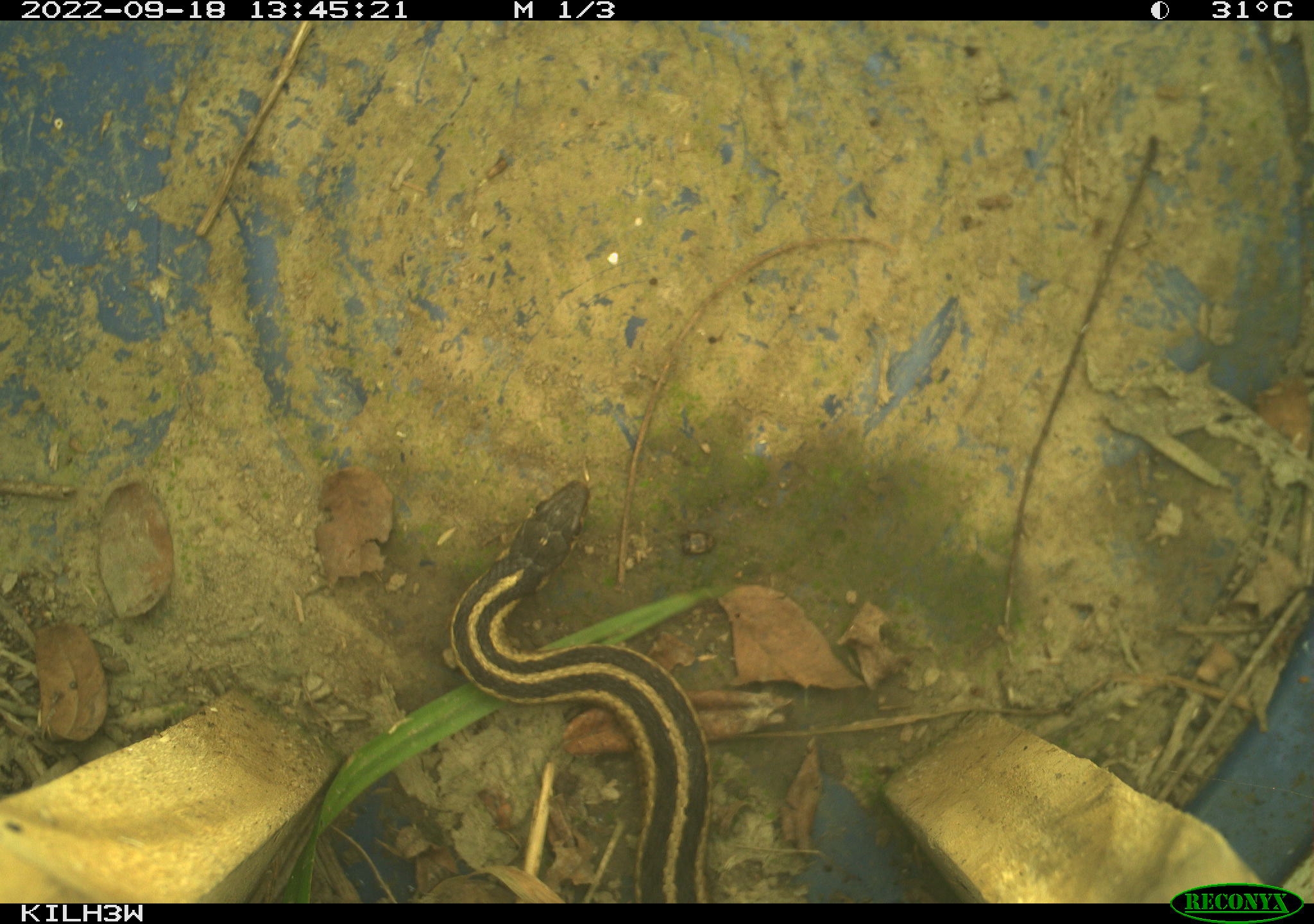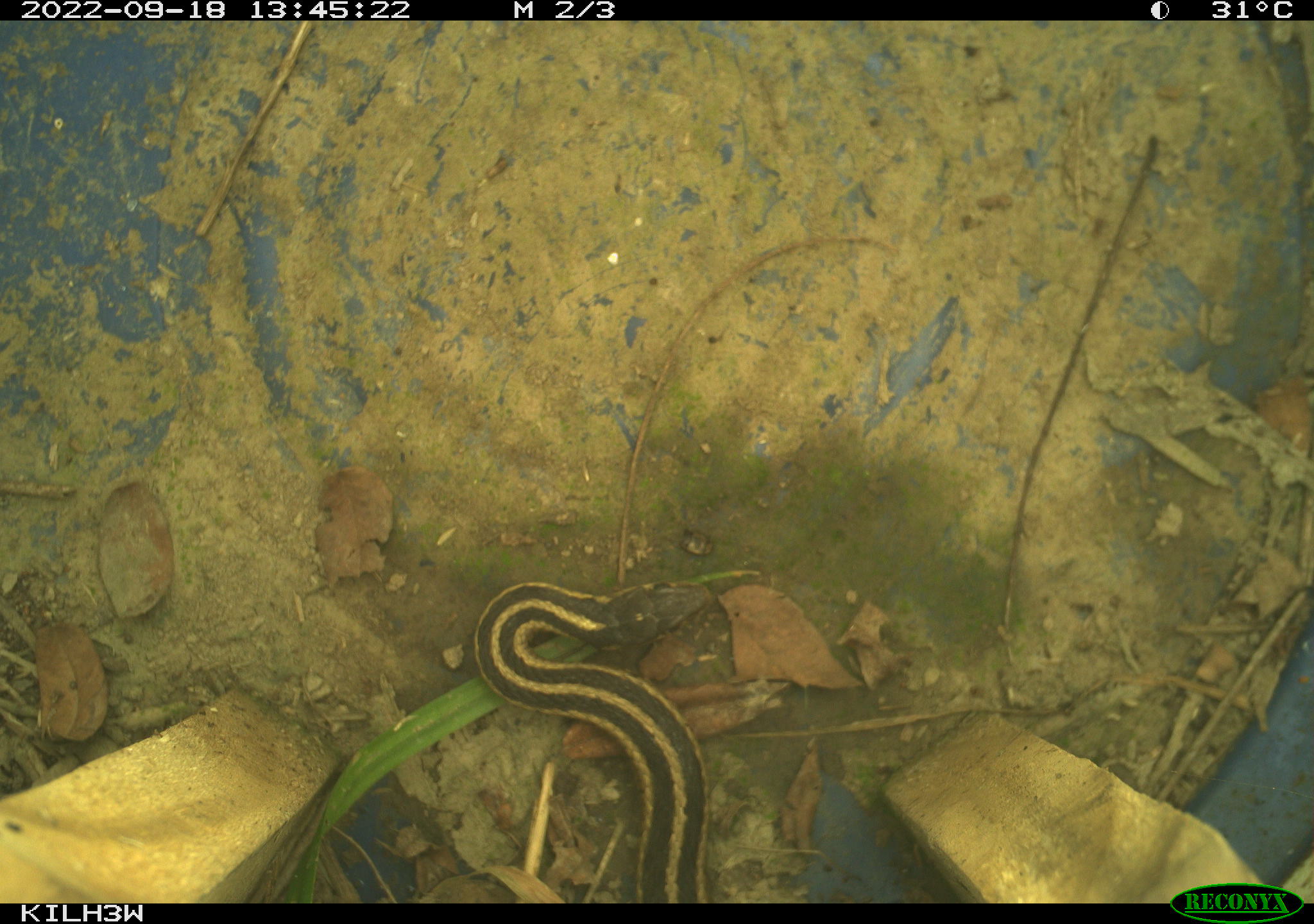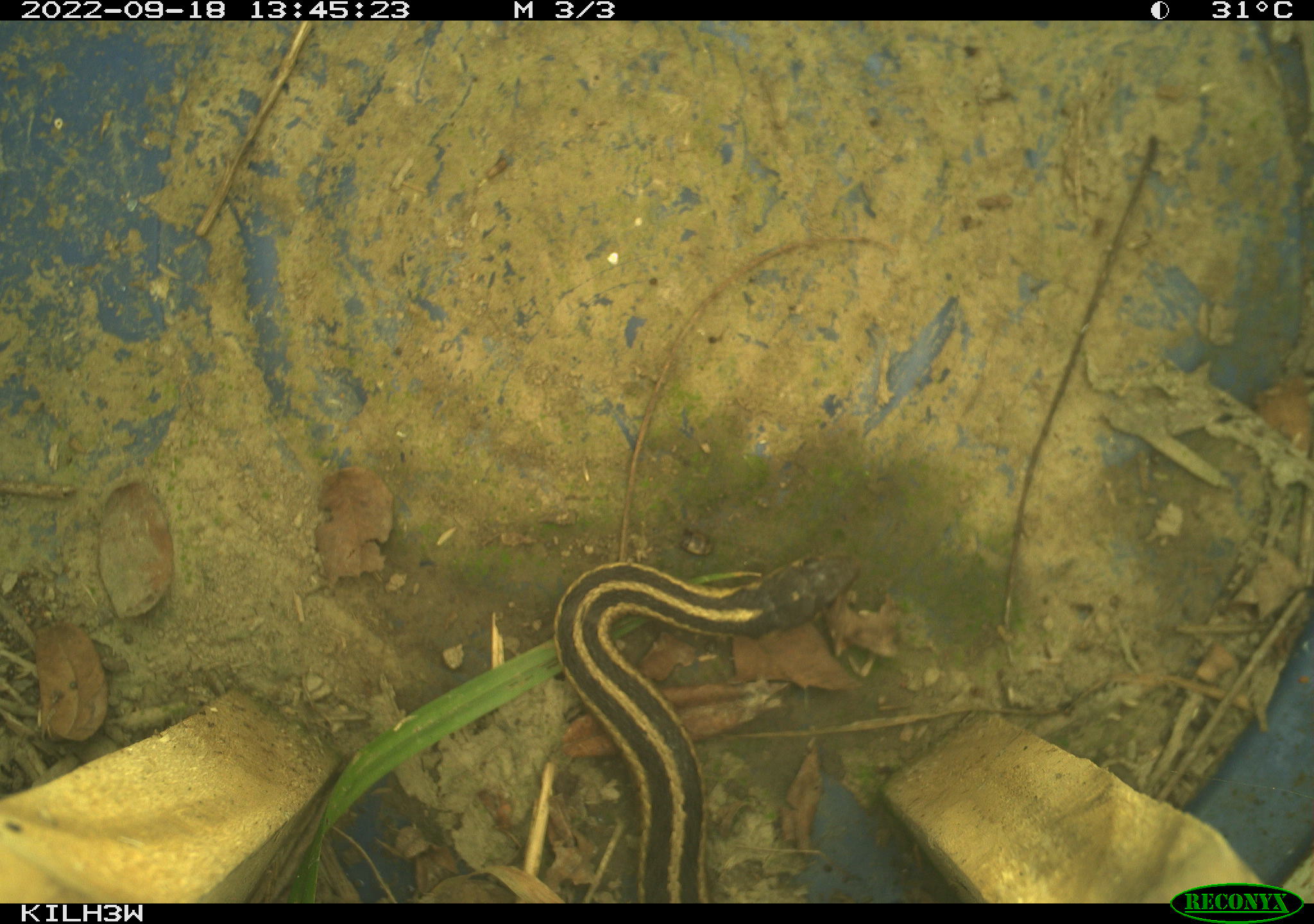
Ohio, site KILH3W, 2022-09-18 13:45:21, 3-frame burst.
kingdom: Animalia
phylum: Chordata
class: Reptilia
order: Squamata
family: Colubridae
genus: Thamnophis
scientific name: Thamnophis sirtalis sirtalis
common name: eastern gartersnake